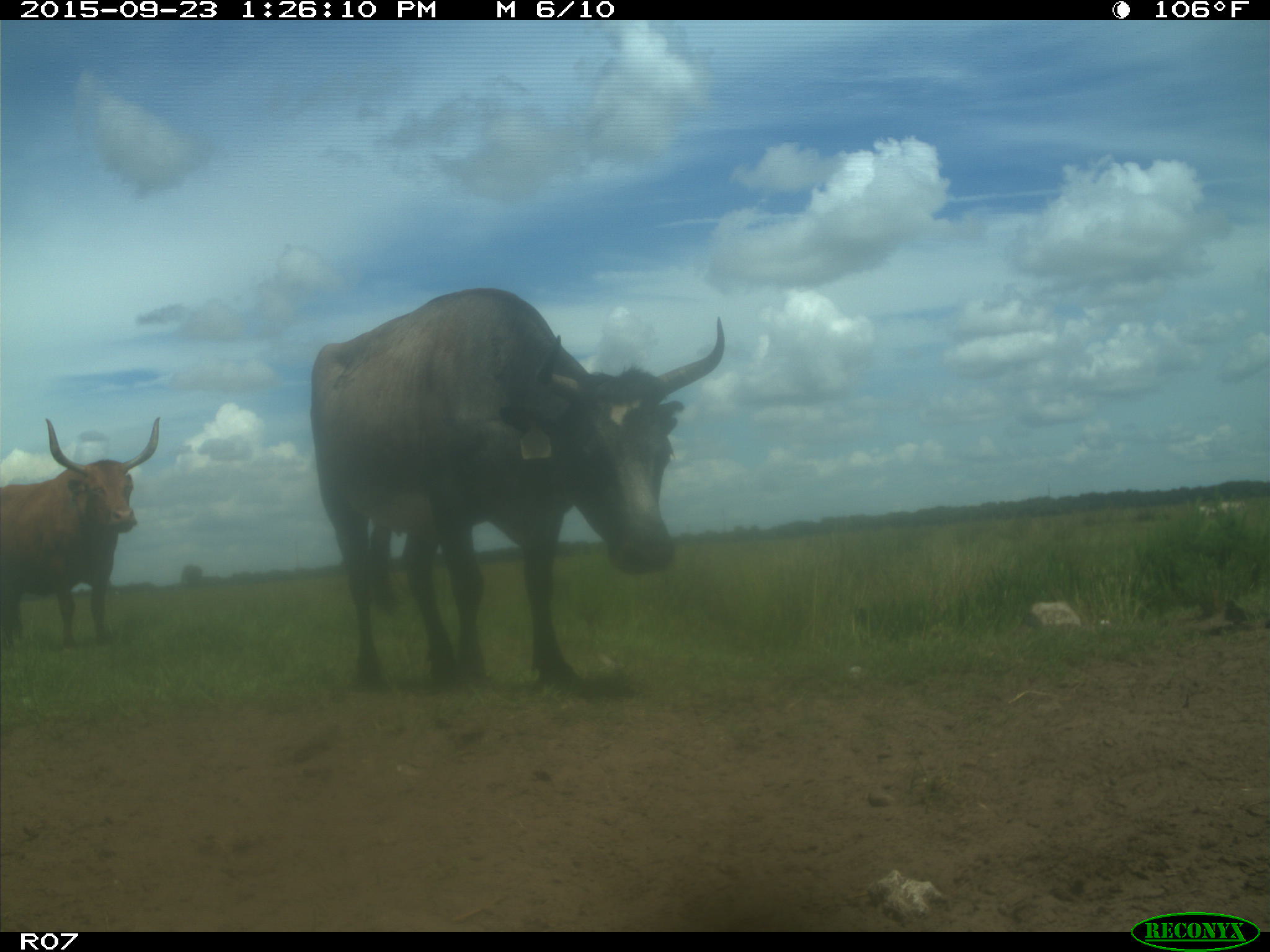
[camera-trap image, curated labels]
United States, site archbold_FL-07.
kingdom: Animalia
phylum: Chordata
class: Mammalia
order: Artiodactyla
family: Bovidae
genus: Bos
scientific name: Bos taurus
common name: domestic cow